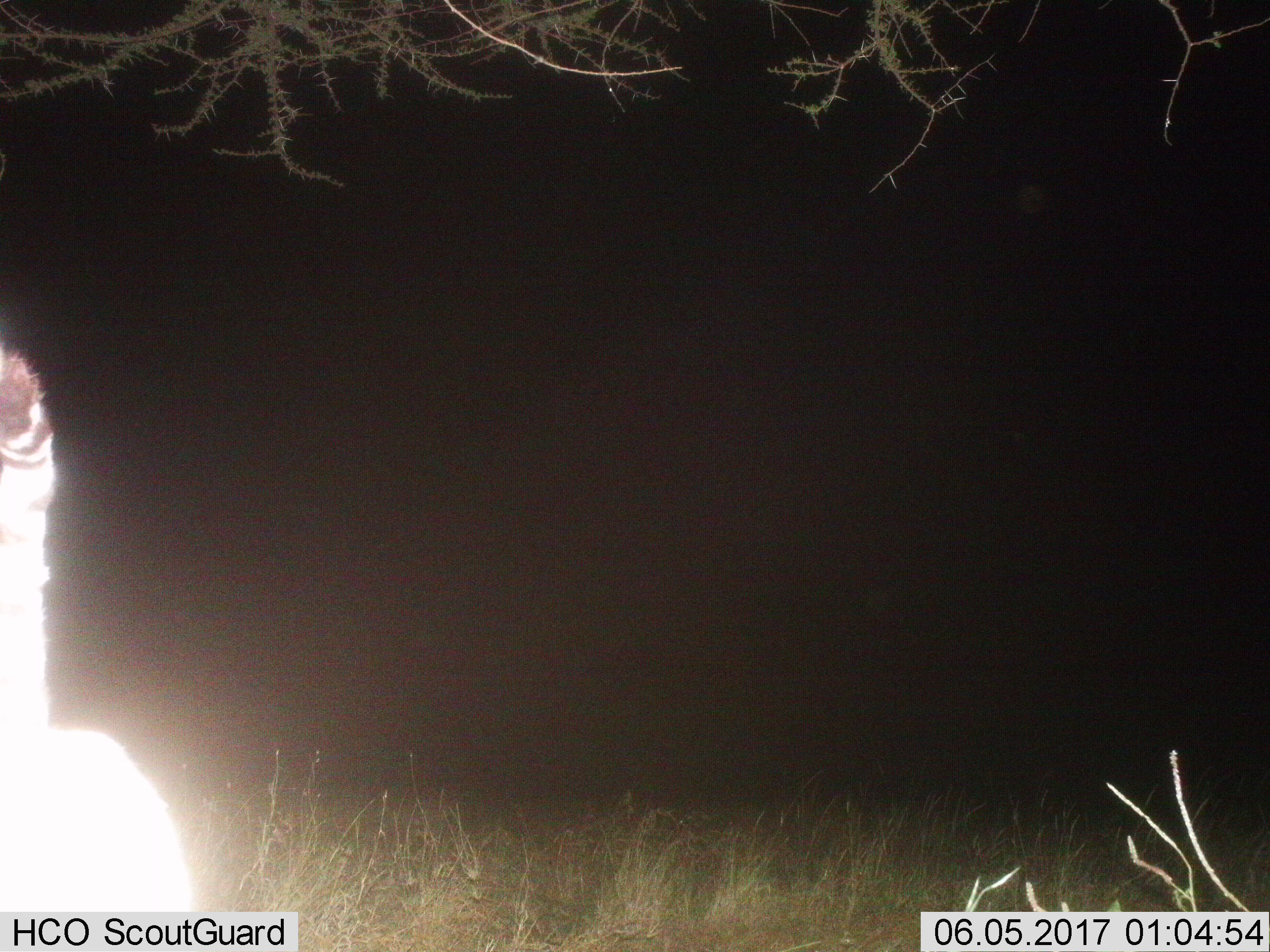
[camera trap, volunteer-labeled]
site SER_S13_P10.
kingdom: Animalia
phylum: Chordata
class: Mammalia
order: Perissodactyla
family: Equidae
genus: Equus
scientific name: Equus quagga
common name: plains zebra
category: zebraplains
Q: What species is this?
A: Zebraplains (plains zebra) (Equus quagga).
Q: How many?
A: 1.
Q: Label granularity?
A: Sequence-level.